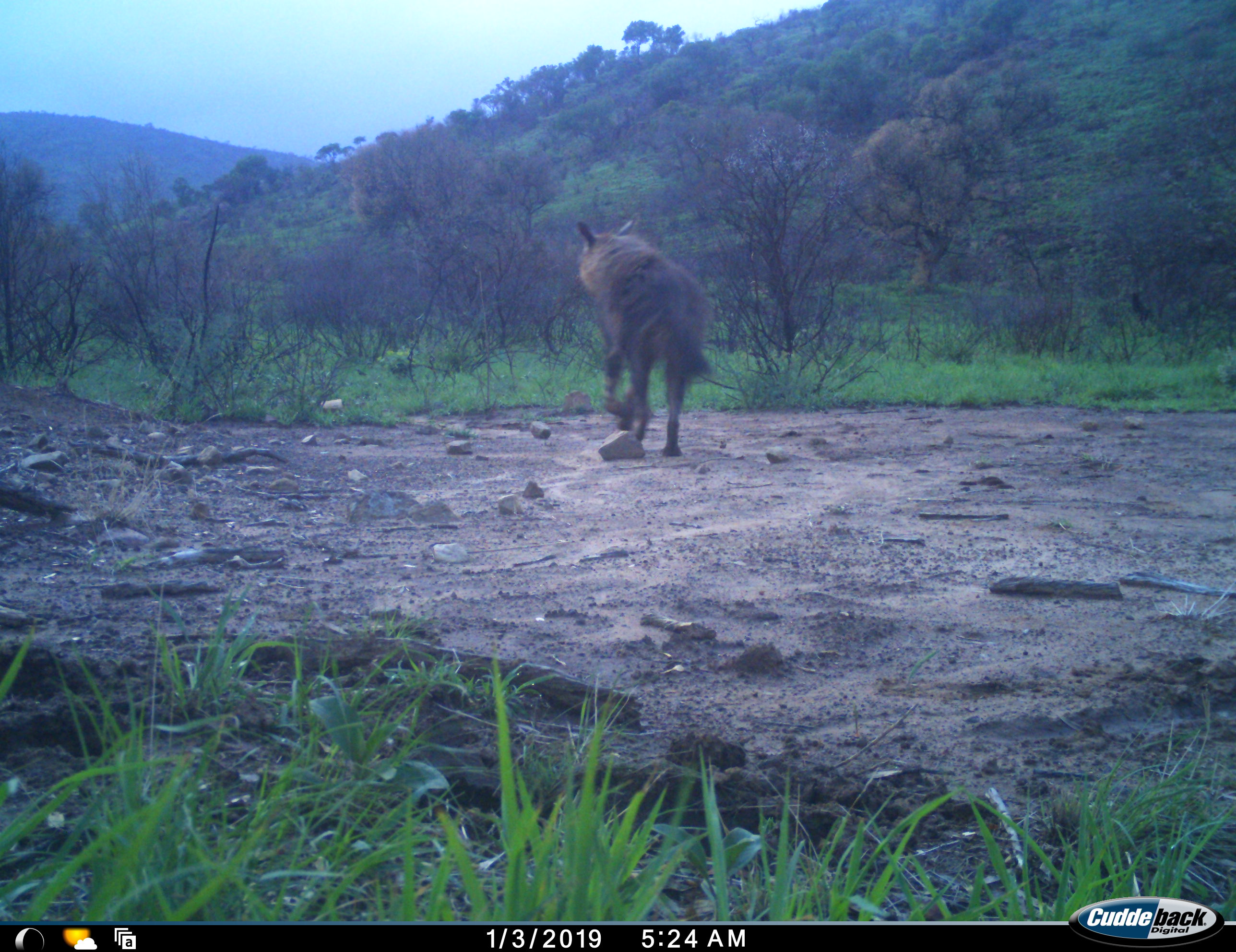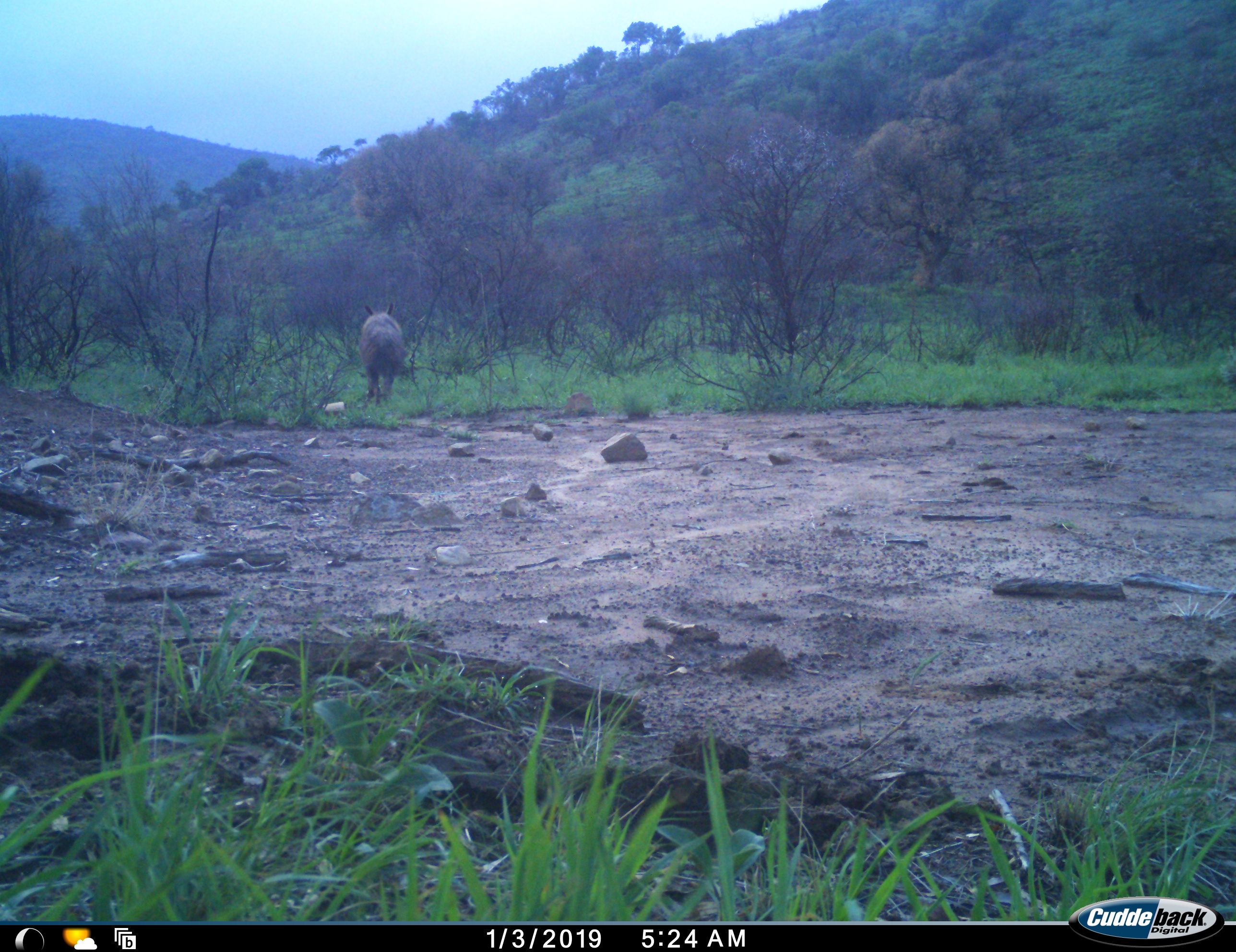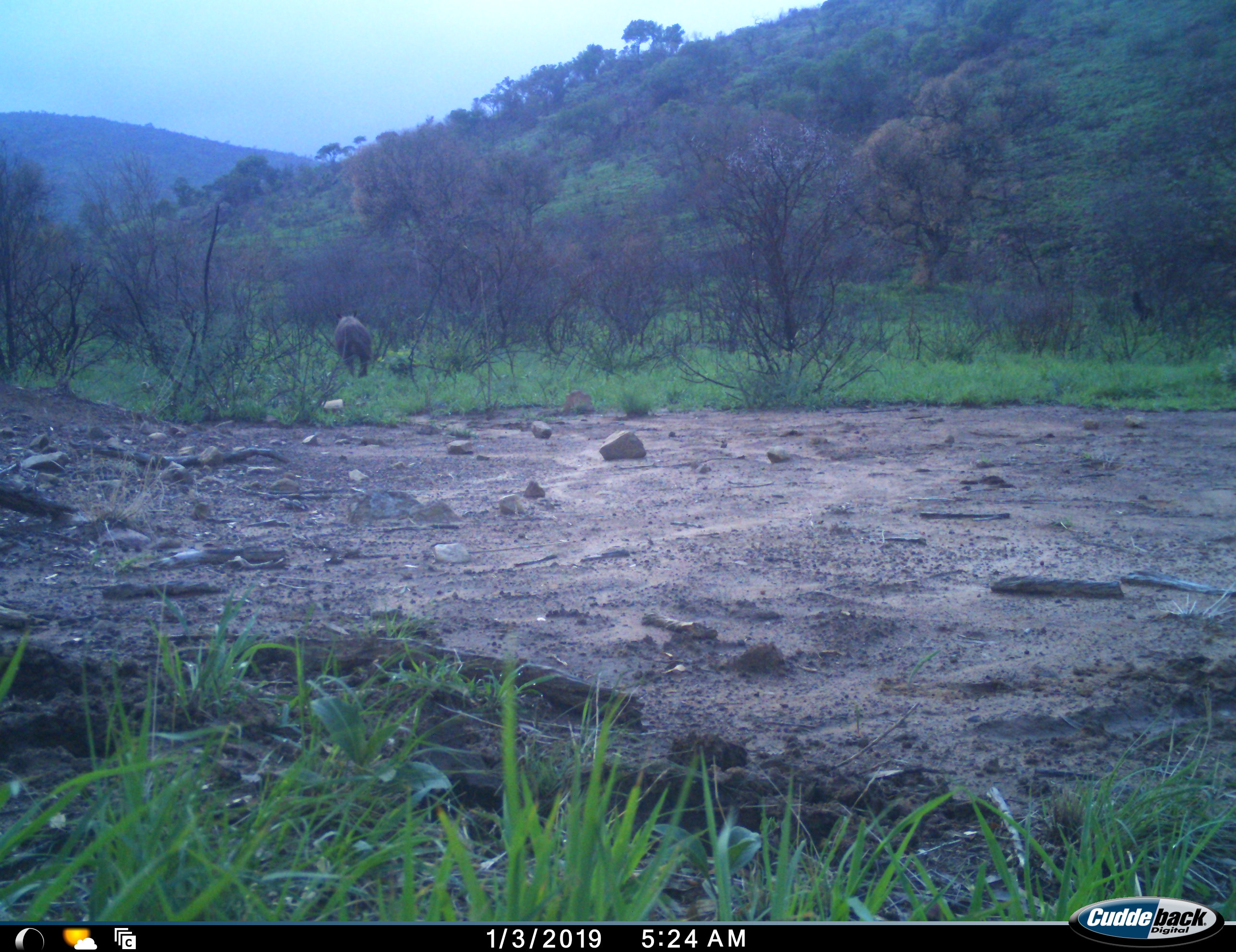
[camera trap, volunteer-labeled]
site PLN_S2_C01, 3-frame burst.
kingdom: Animalia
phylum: Chordata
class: Mammalia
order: Carnivora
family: Hyaenidae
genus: Parahyaena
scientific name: Parahyaena brunnea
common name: brown hyena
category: hyenabrown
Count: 1.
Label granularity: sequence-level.